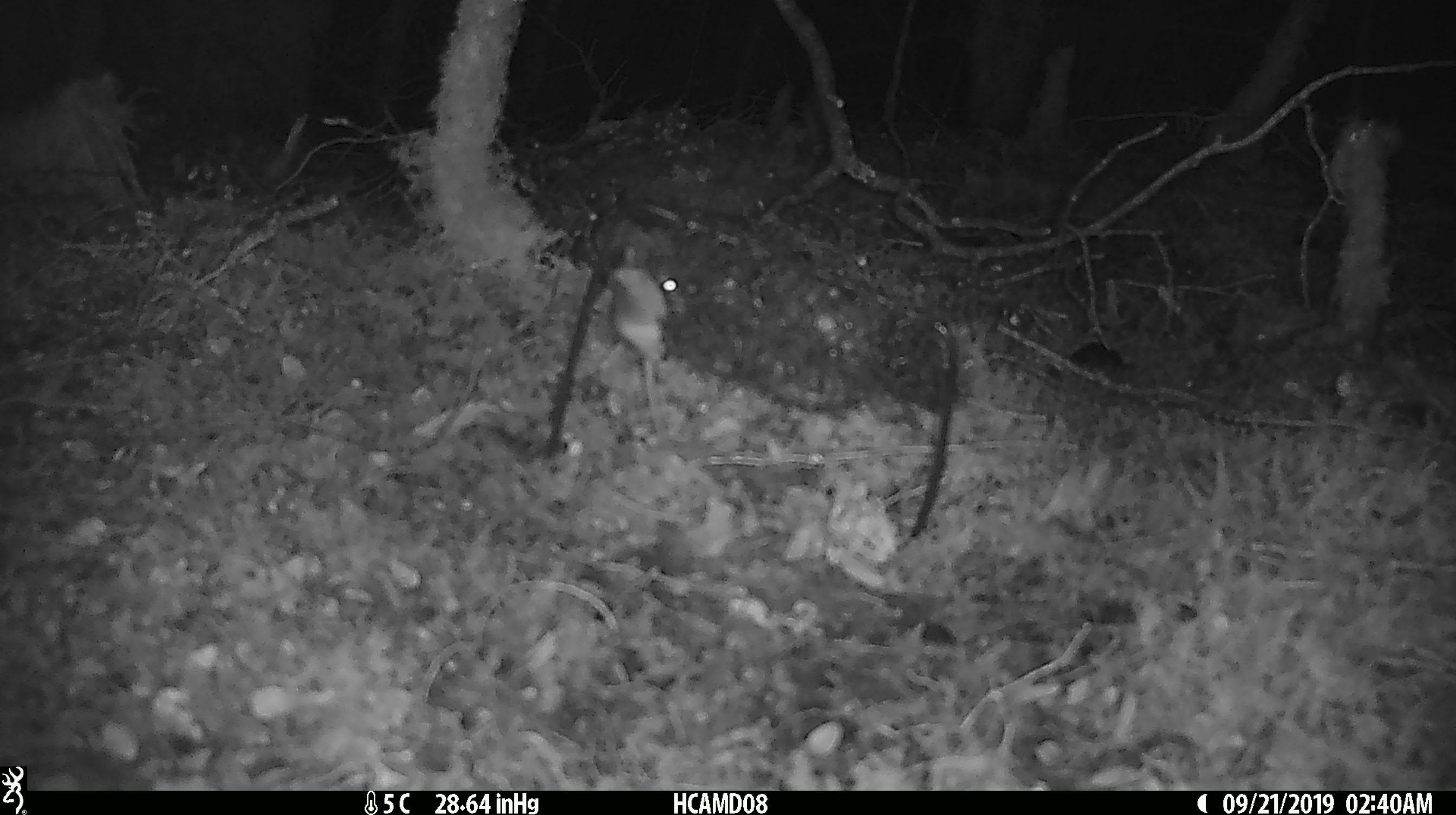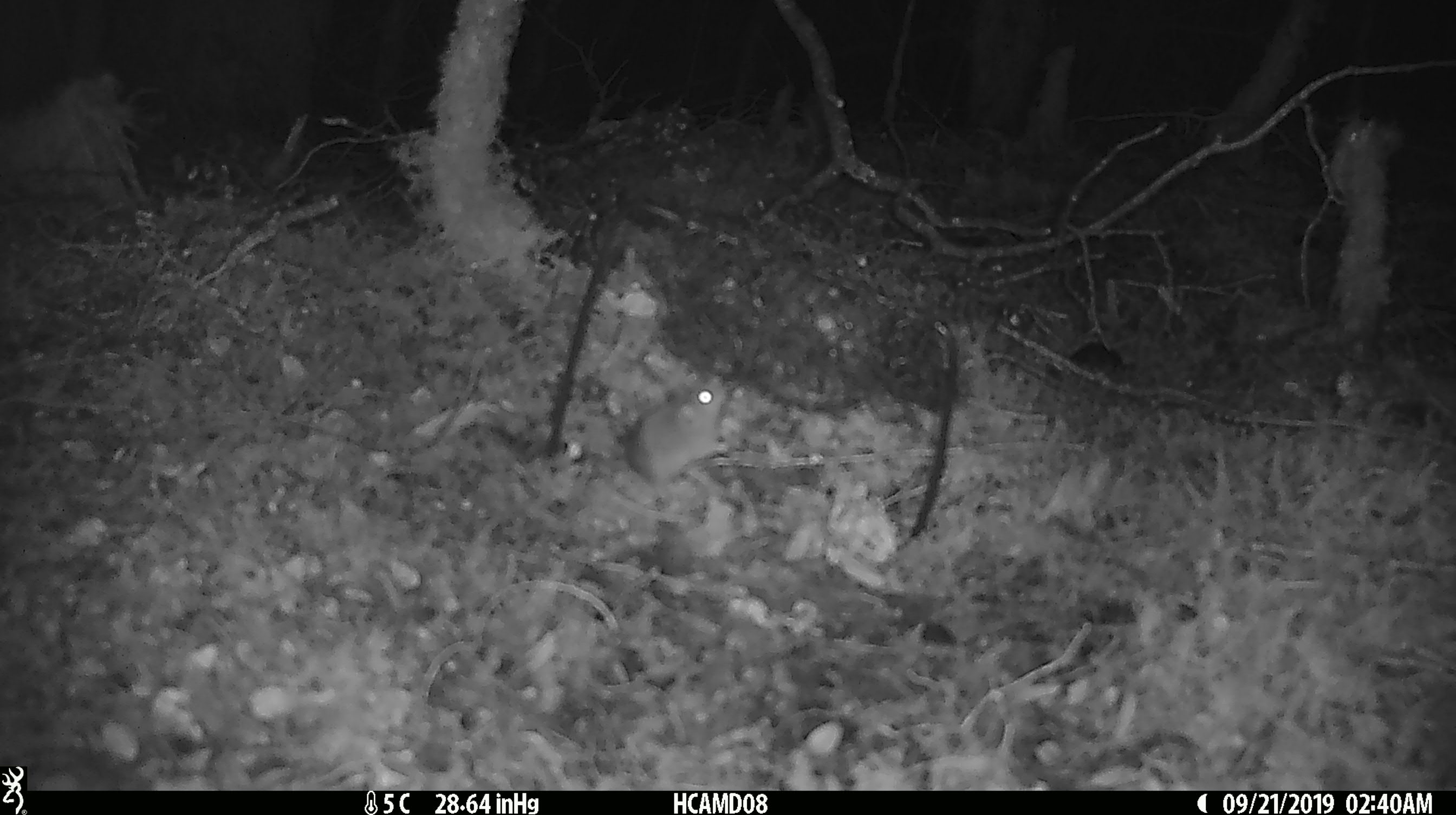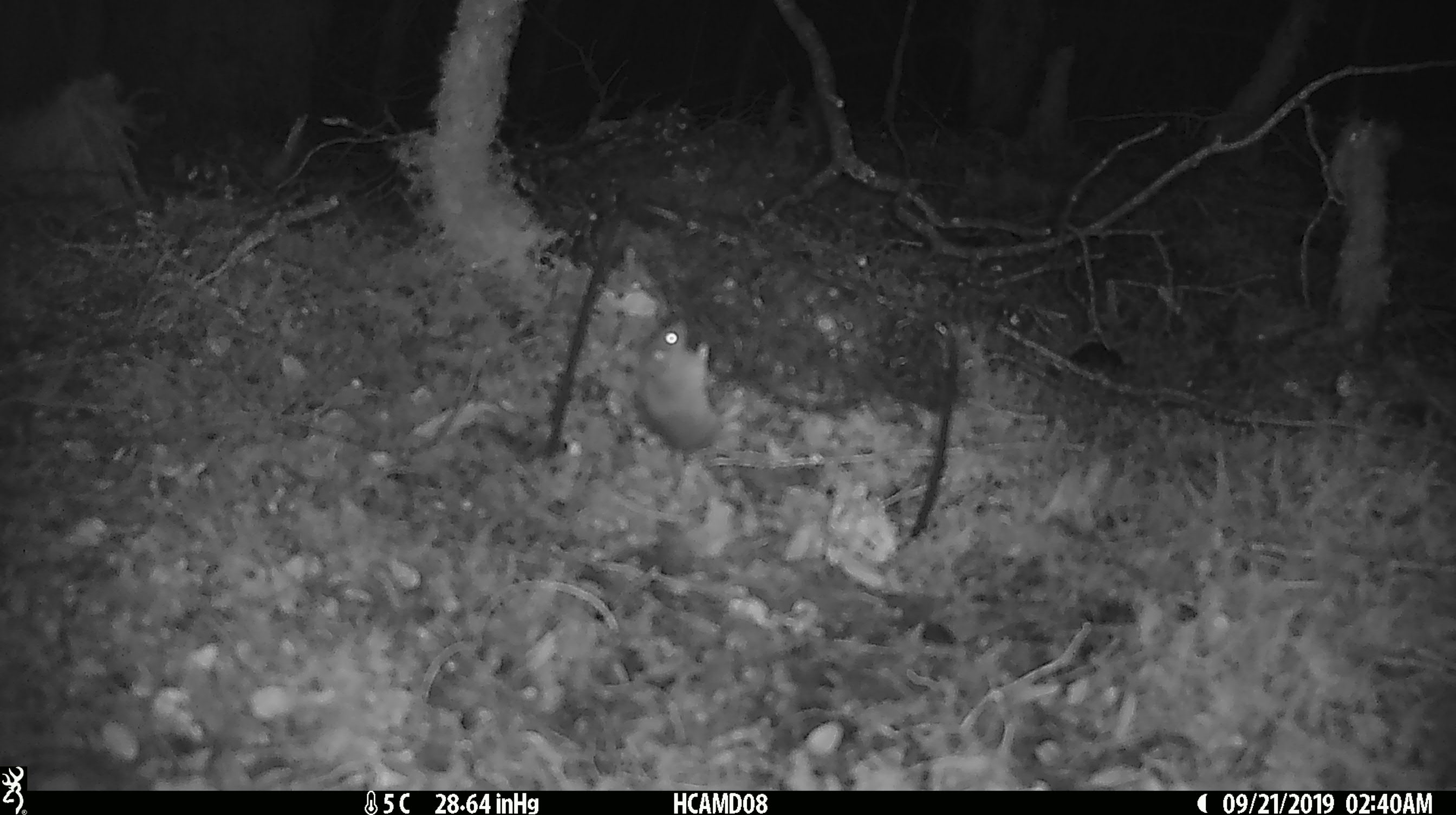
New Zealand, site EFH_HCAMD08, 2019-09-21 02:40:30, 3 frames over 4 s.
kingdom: Animalia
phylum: Chordata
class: Mammalia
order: Rodentia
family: Muridae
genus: Mus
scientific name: Mus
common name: mouse